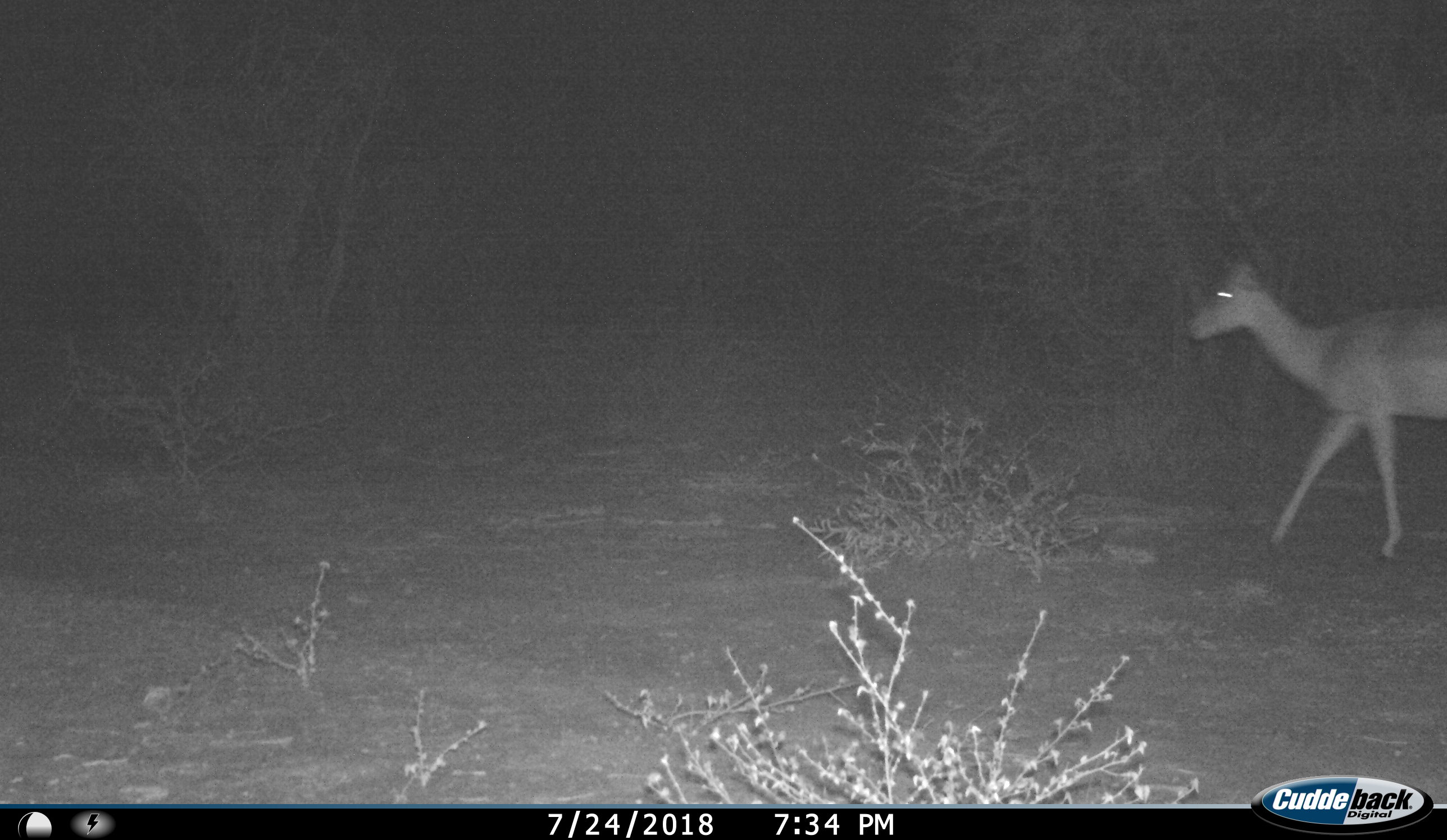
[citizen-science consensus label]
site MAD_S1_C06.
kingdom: Animalia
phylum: Chordata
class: Mammalia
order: Artiodactyla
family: Bovidae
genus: Aepyceros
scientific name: Aepyceros melampus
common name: impala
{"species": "impala (Aepyceros melampus)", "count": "1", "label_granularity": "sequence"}